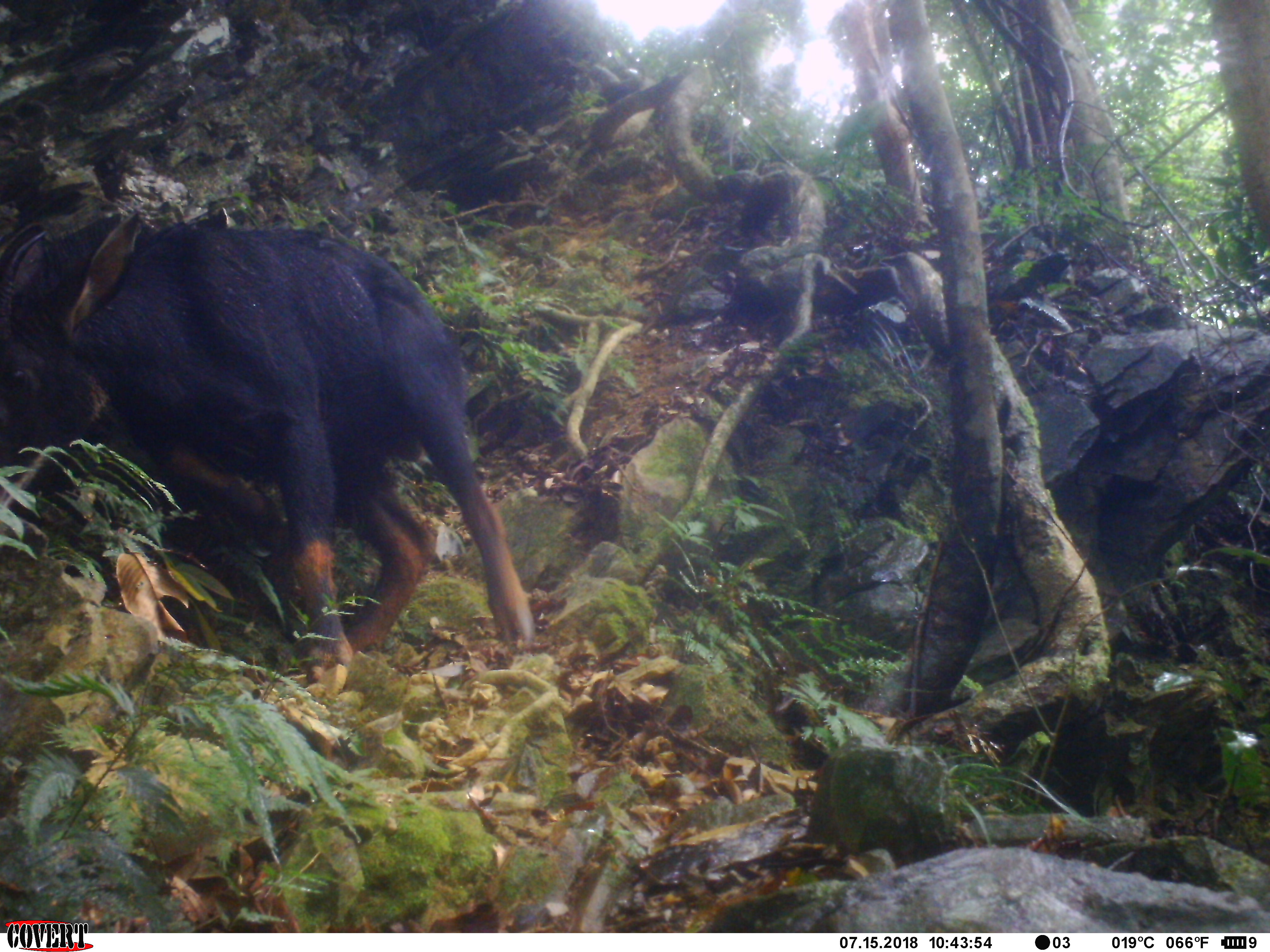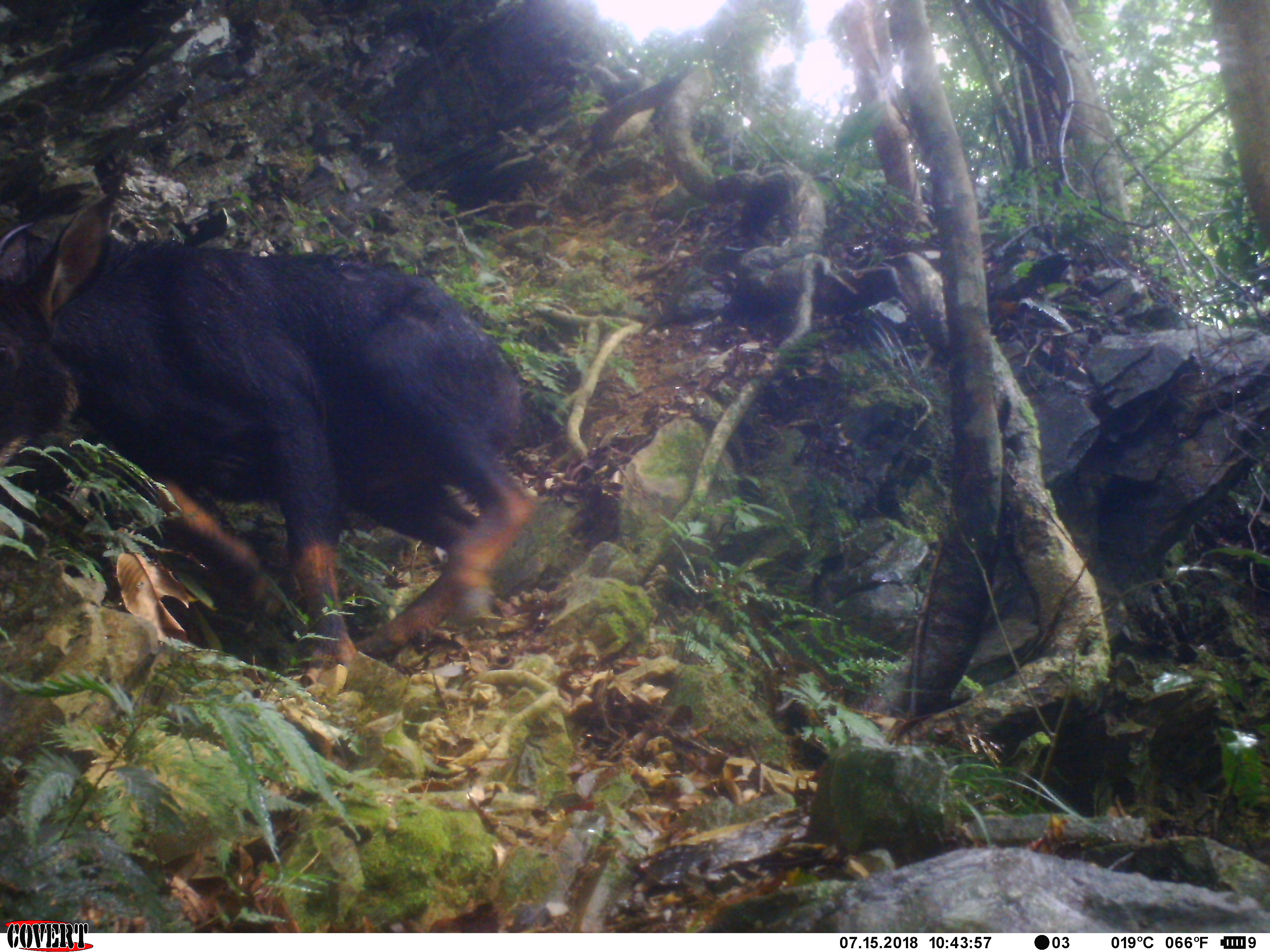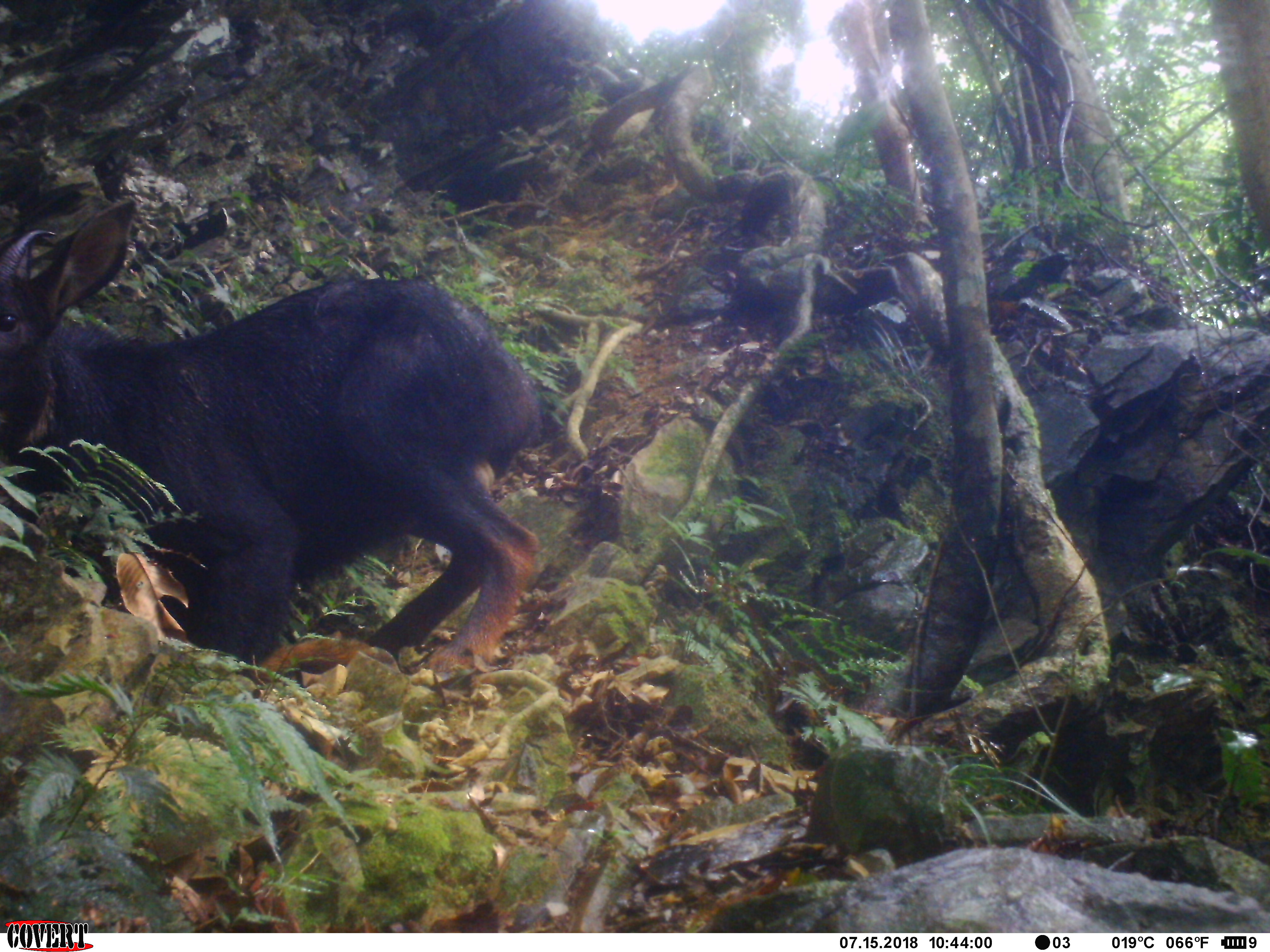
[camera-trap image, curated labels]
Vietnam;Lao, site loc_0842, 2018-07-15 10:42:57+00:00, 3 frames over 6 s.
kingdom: Animalia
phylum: Chordata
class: Mammalia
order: Artiodactyla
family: Bovidae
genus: Capricornis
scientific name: Capricornis sumatraensis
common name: chinese serow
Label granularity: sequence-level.